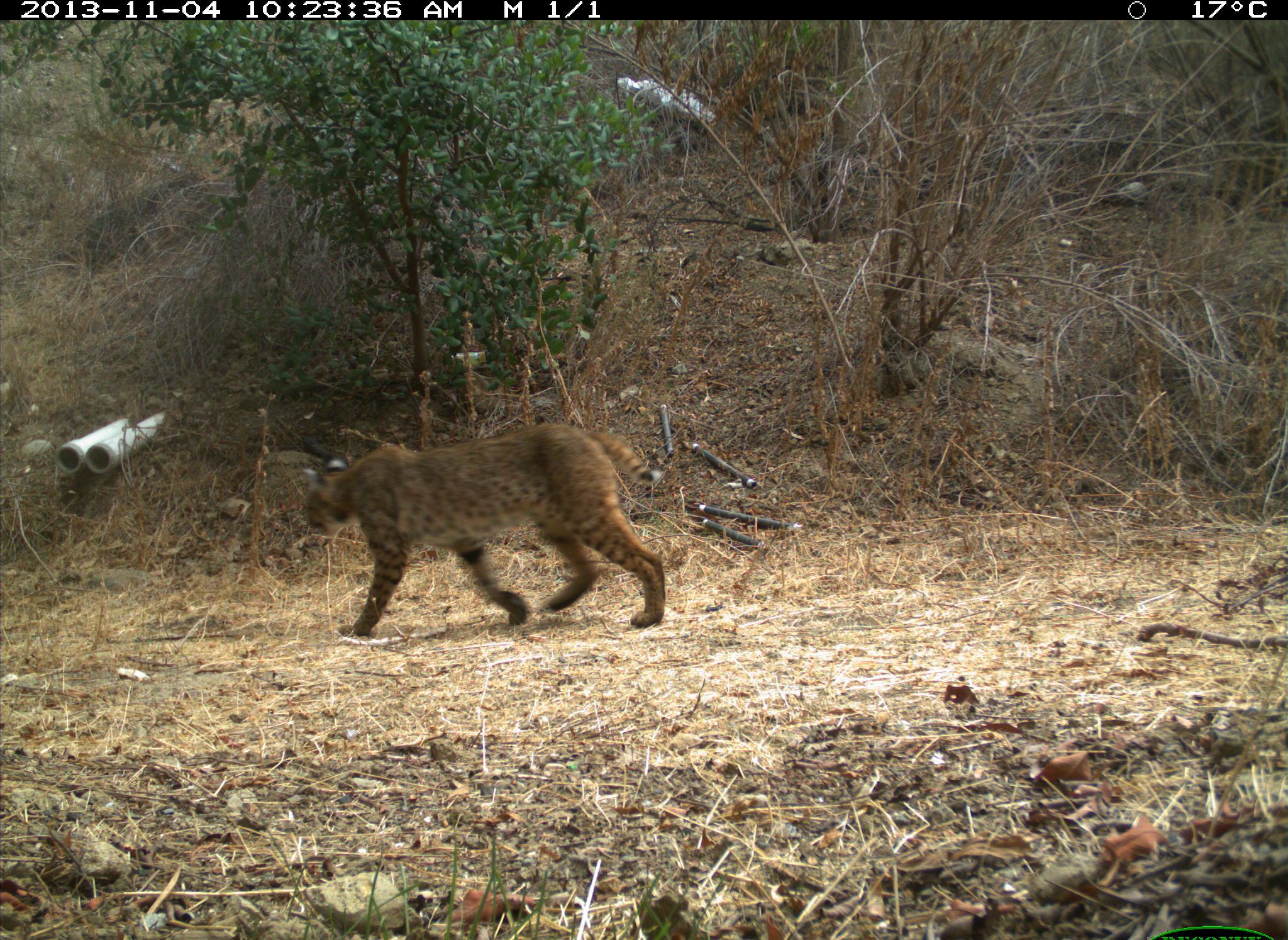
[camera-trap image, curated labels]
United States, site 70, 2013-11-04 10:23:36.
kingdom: Animalia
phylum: Chordata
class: Mammalia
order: Carnivora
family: Felidae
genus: Lynx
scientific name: Lynx rufus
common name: bobcat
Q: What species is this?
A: Bobcat (Lynx rufus).